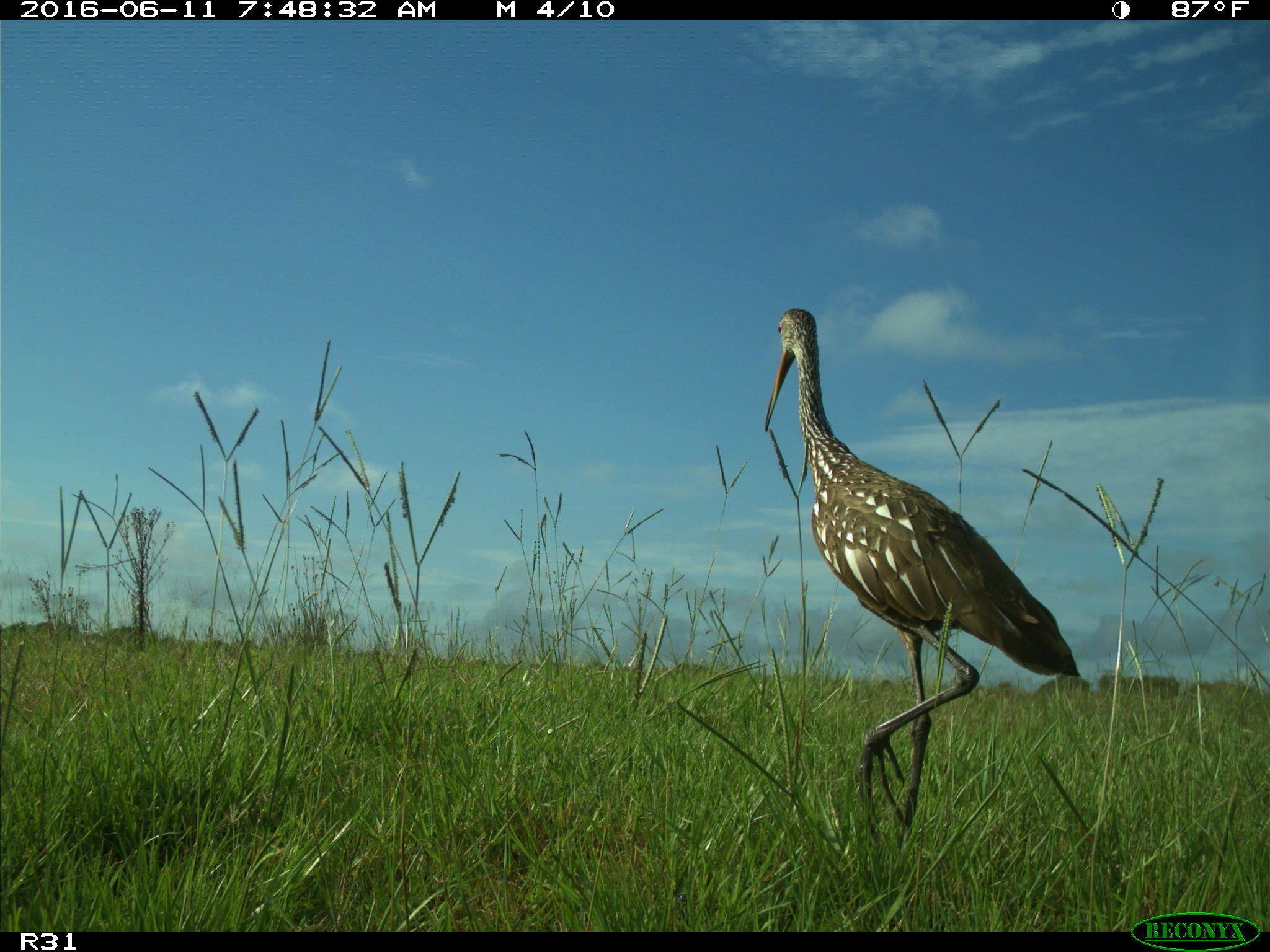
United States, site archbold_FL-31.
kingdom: Animalia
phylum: Chordata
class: Aves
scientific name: Aves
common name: birds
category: unidentified bird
Unidentified bird (birds) (Aves).